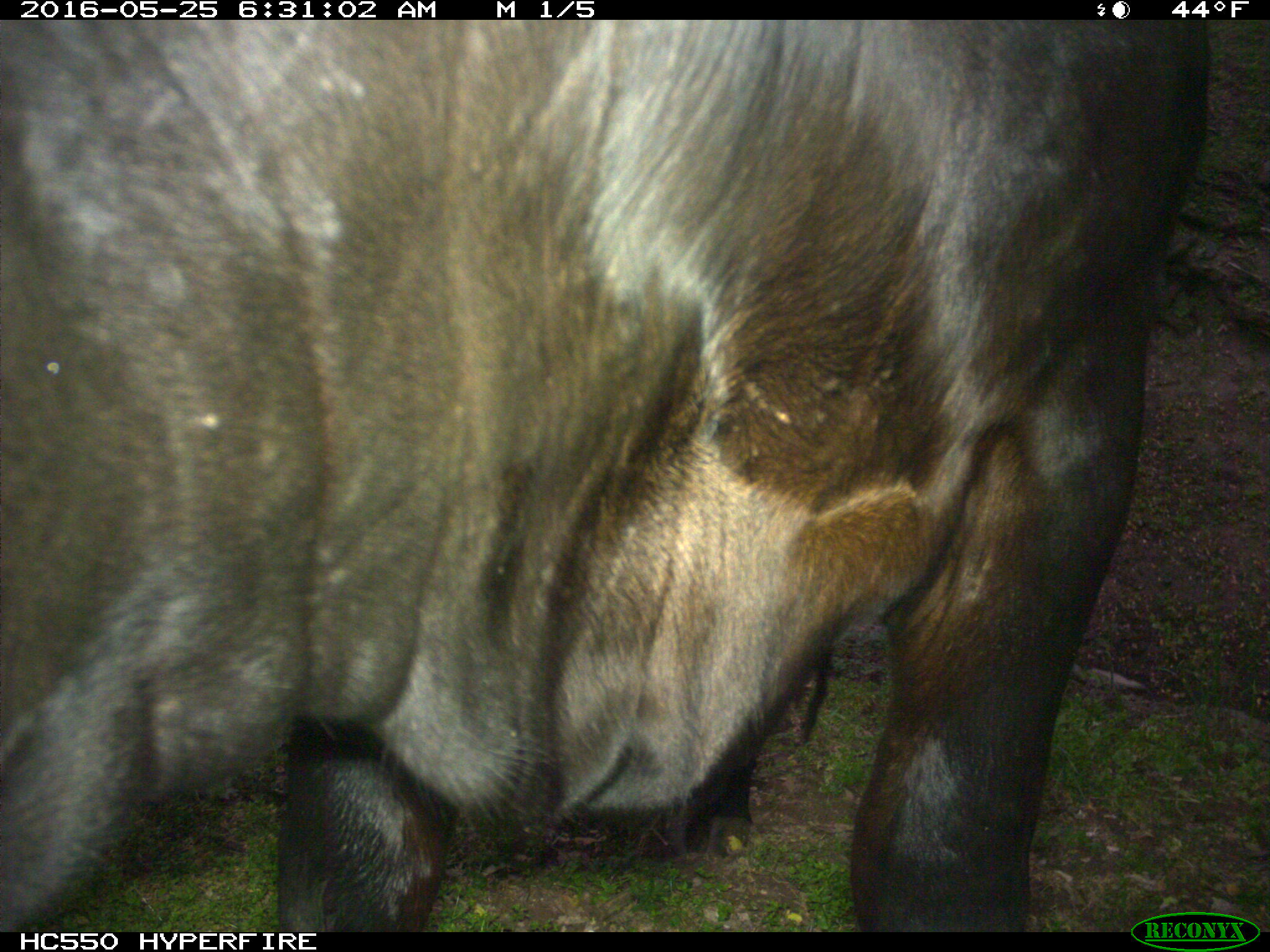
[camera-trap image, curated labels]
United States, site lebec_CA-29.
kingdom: Animalia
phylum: Chordata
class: Mammalia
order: Artiodactyla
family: Bovidae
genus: Bos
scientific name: Bos taurus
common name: domestic cow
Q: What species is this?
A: Bos taurus (domestic cow).